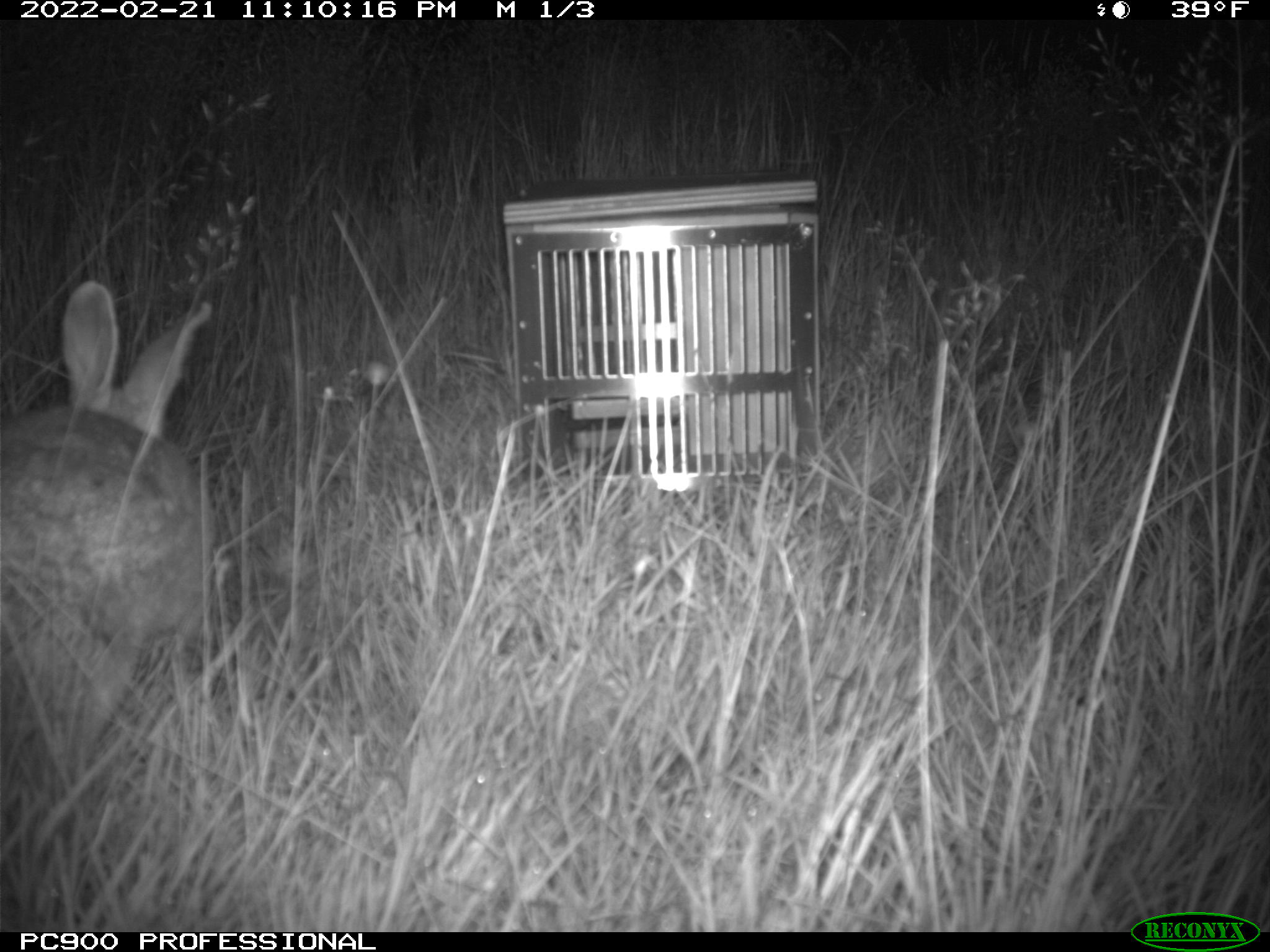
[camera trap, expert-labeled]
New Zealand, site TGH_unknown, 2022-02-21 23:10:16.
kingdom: Animalia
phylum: Chordata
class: Mammalia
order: Lagomorpha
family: Leporidae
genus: Oryctolagus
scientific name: Oryctolagus cuniculus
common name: european rabbit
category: rabbit